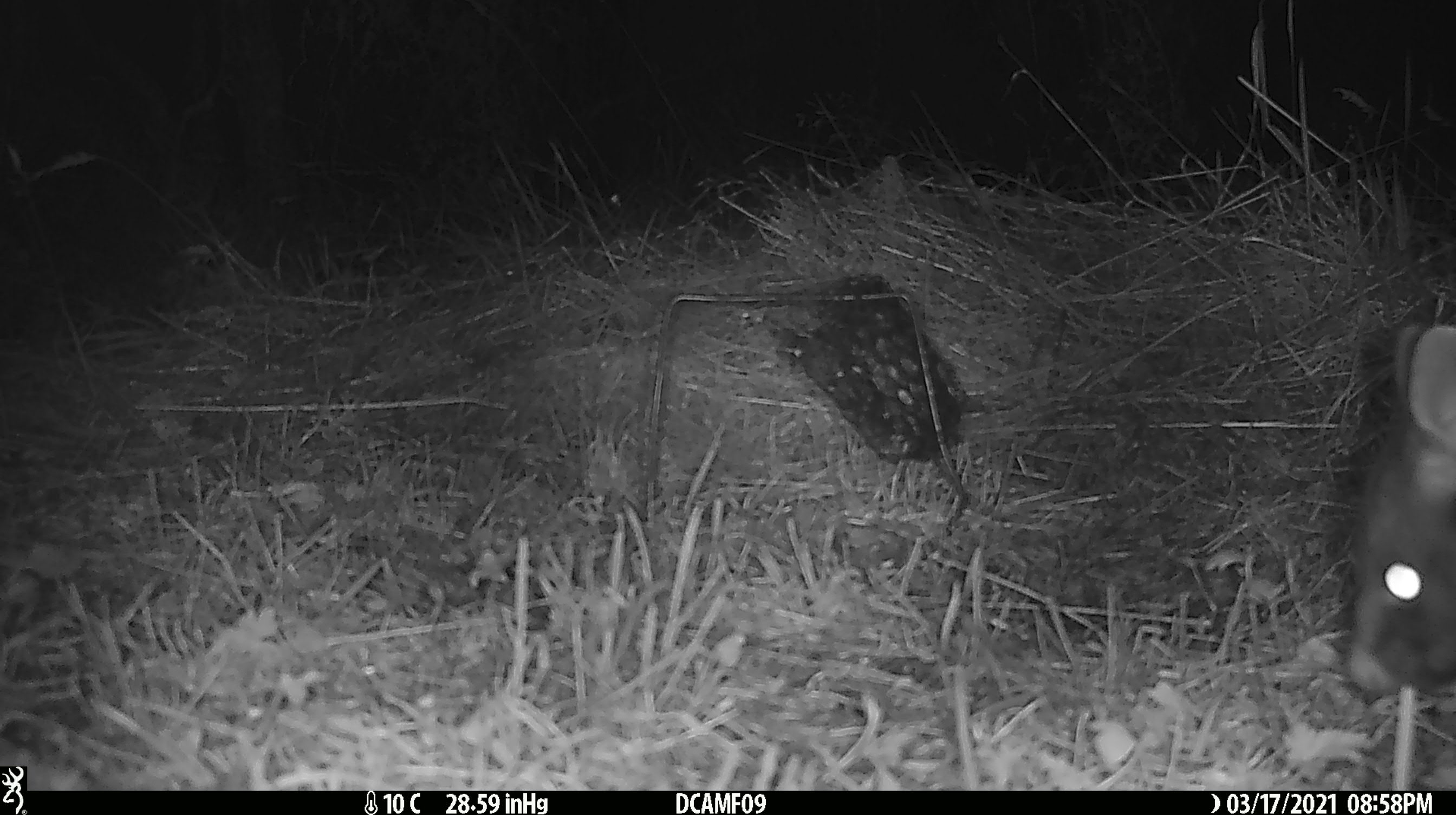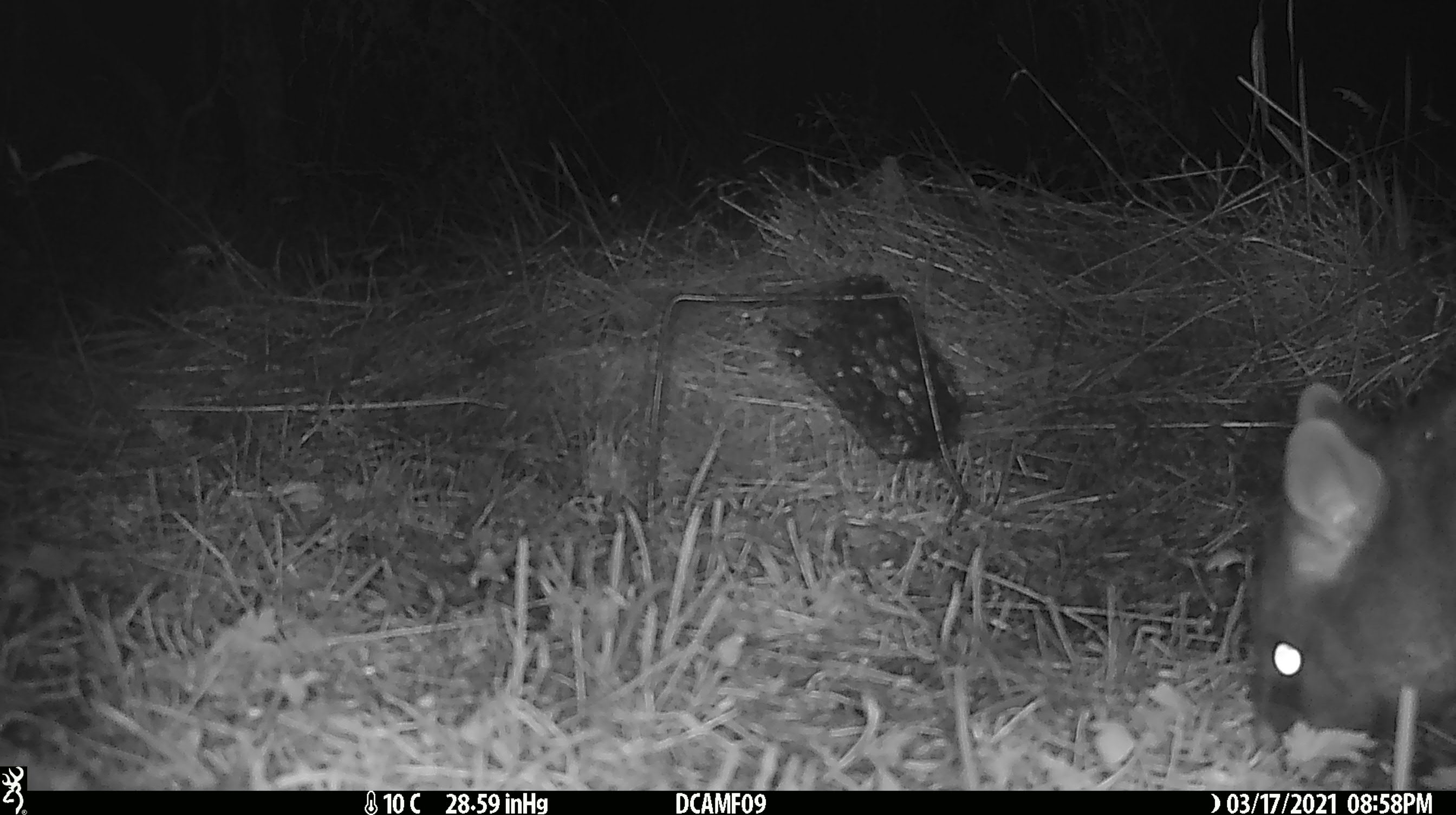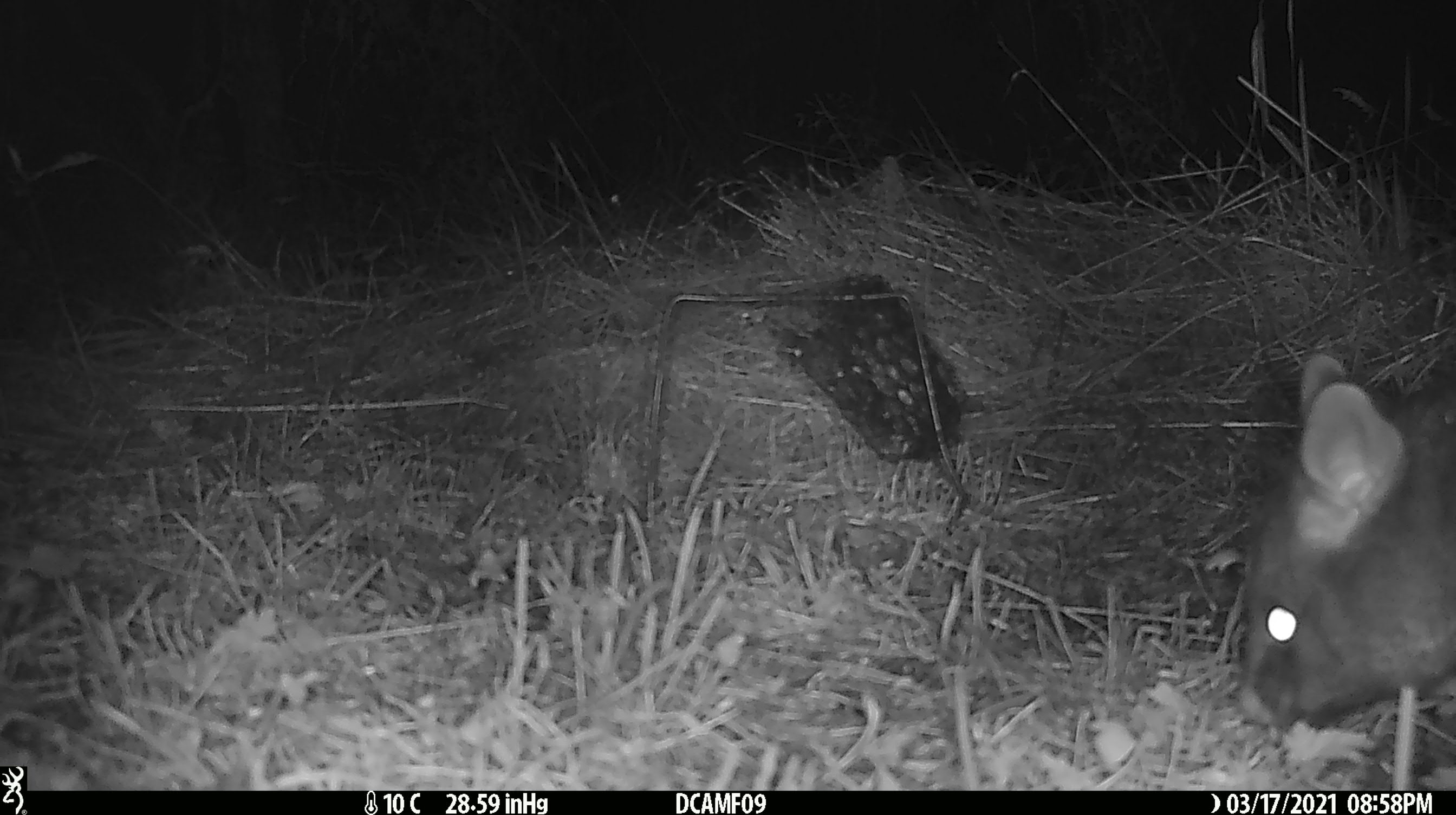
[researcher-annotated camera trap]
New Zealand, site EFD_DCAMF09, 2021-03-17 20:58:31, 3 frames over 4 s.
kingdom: Animalia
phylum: Chordata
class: Mammalia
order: Diprotodontia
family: Phalangeridae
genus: Trichosurus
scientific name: Trichosurus vulpecula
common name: common brushtail possum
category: possum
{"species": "possum (common brushtail possum) (Trichosurus vulpecula)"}